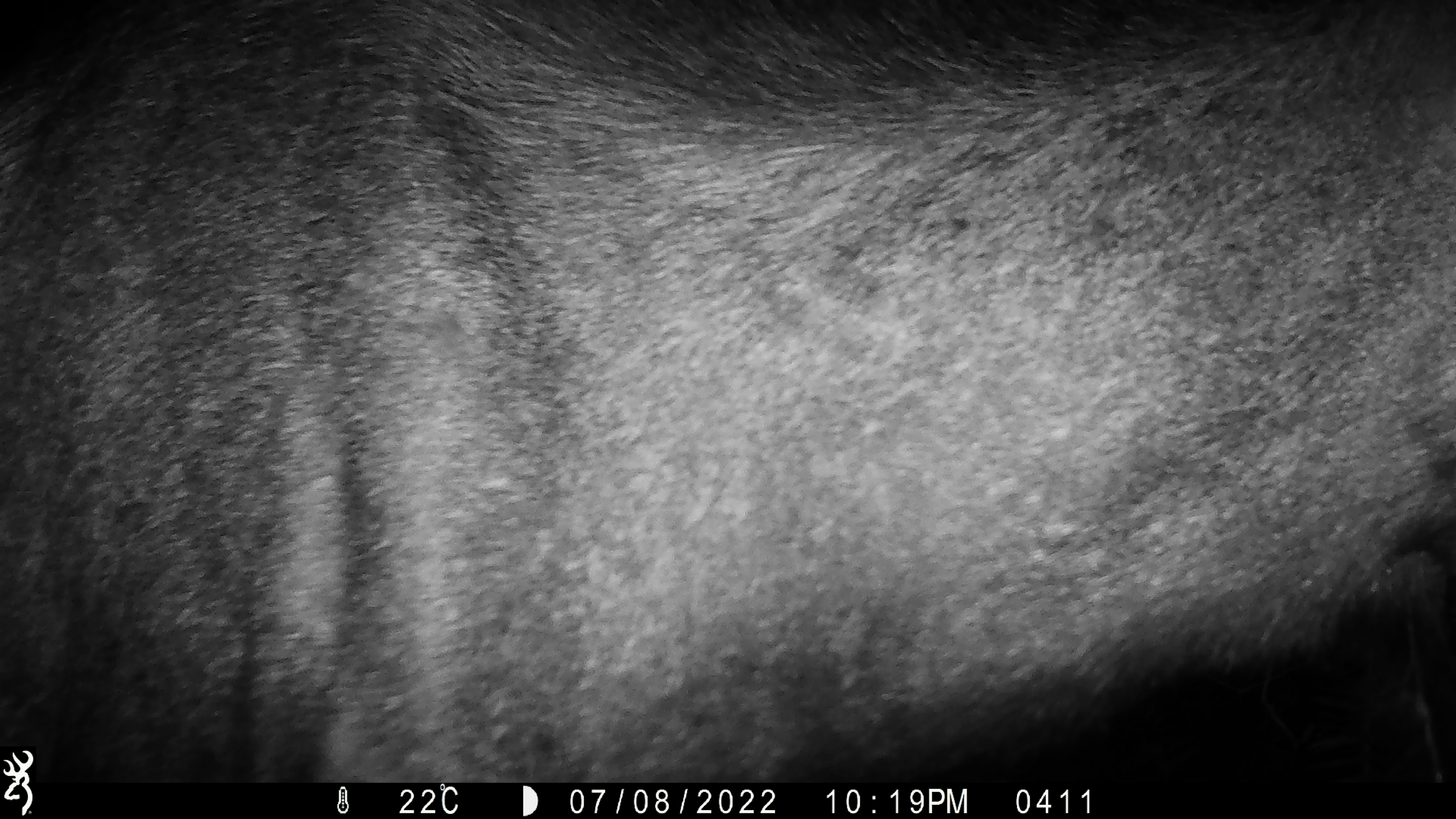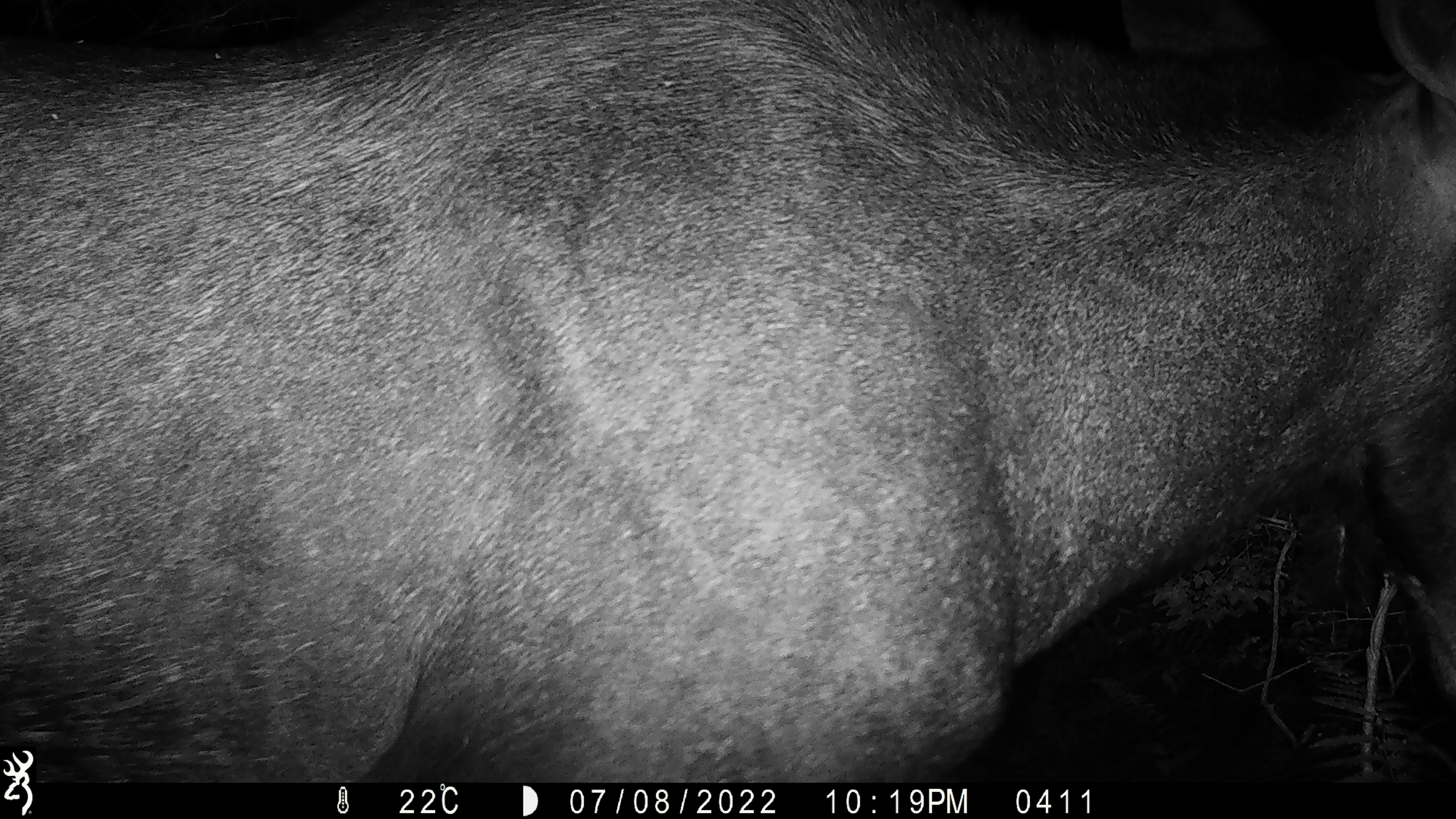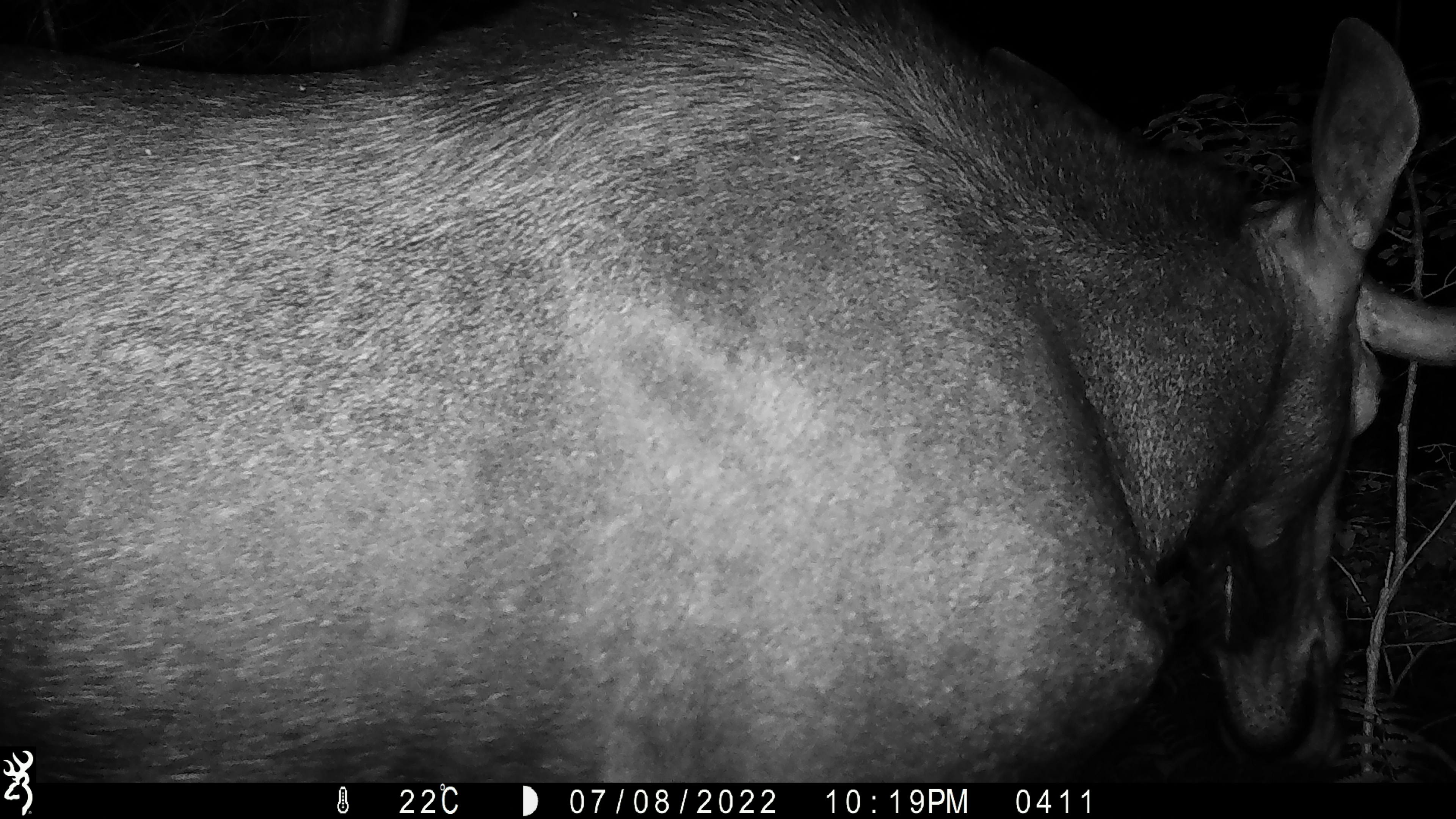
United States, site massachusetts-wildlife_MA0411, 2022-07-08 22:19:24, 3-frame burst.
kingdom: Animalia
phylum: Chordata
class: Mammalia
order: Artiodactyla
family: Cervidae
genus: Alces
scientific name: Alces alces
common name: moose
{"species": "moose (Alces alces)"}